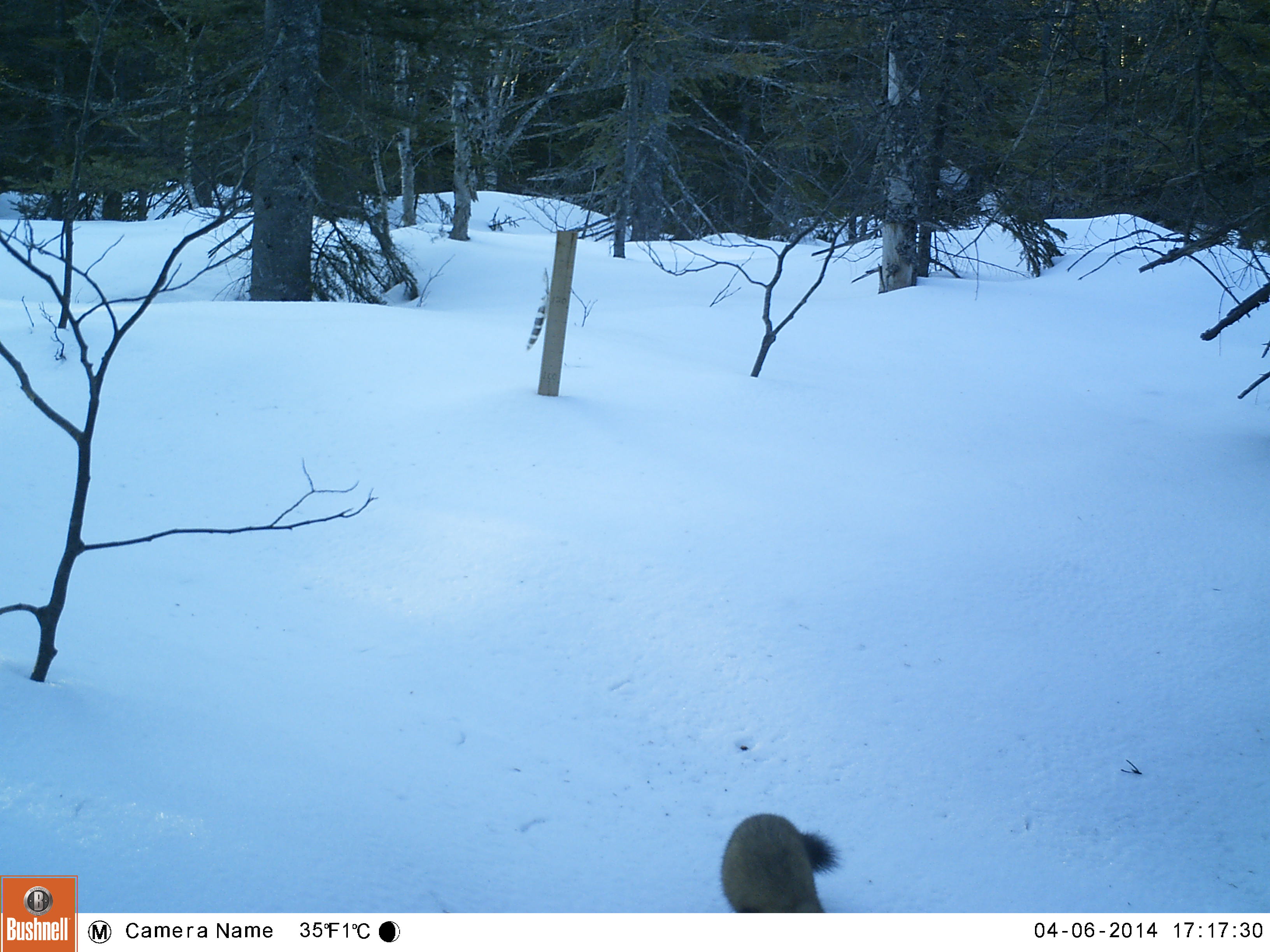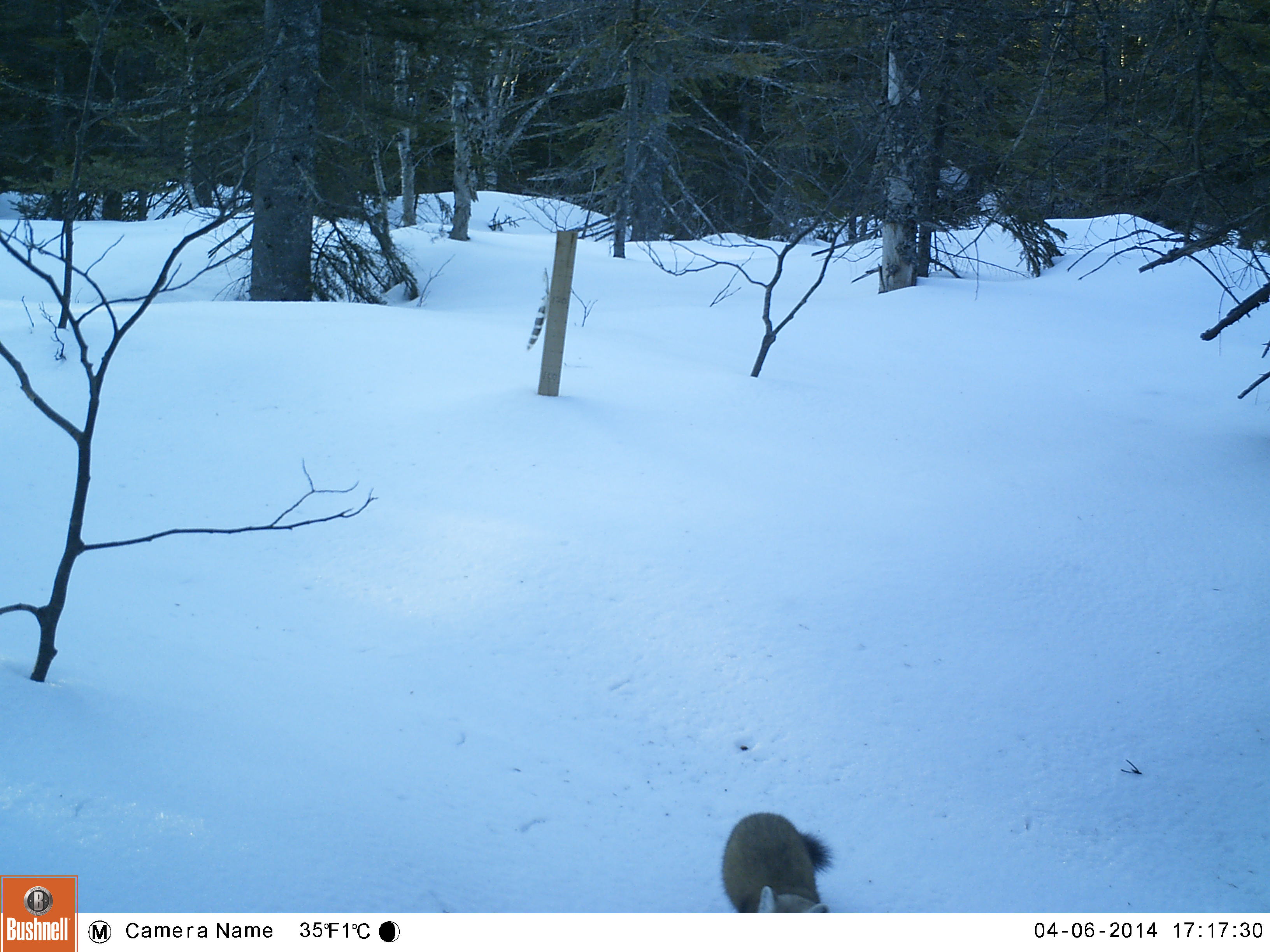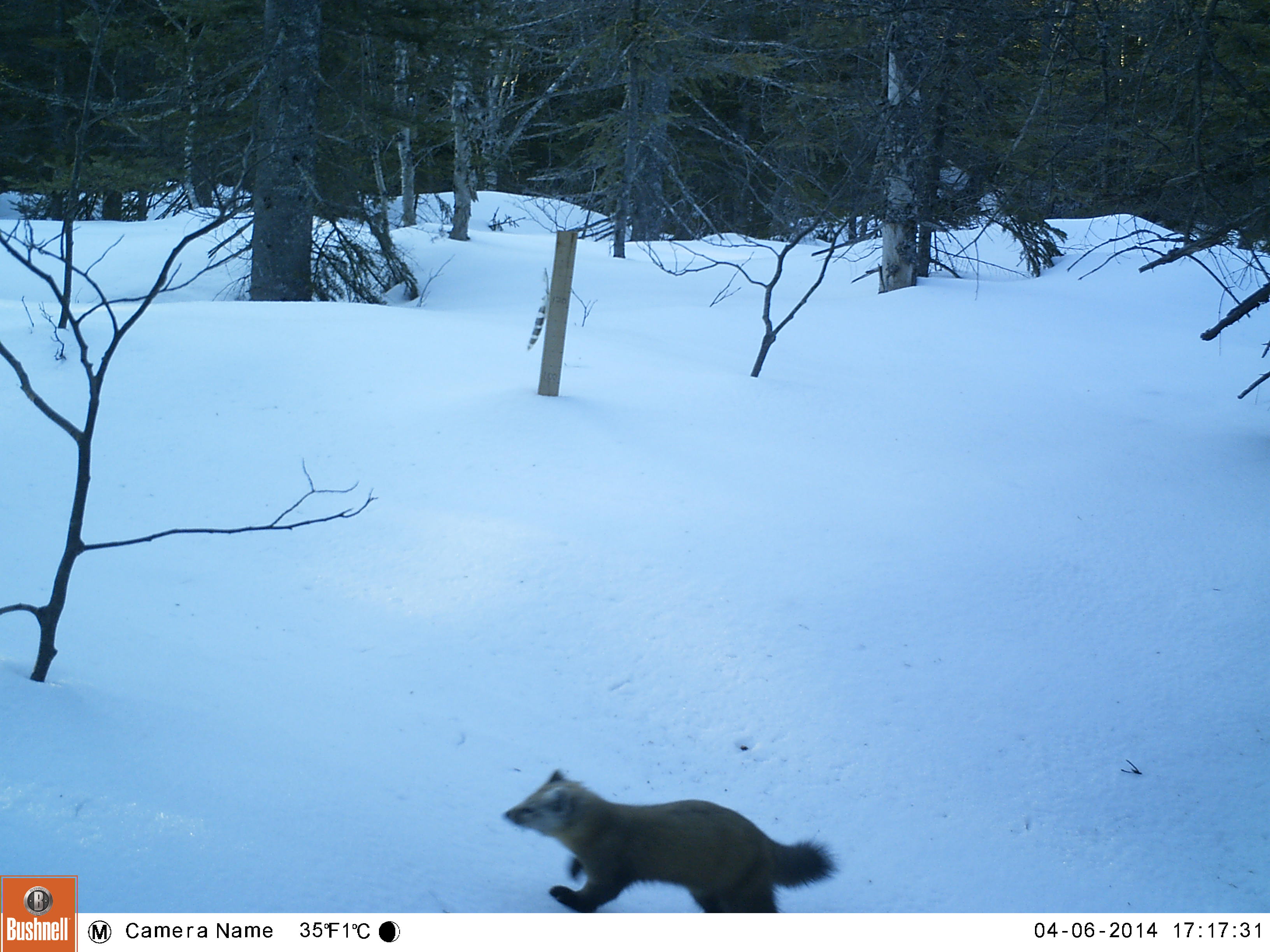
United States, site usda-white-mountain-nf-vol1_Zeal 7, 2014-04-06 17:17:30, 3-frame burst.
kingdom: Animalia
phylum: Chordata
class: Mammalia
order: Carnivora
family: Mustelidae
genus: Martes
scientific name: Martes americana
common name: american marten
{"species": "american marten (Martes americana)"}